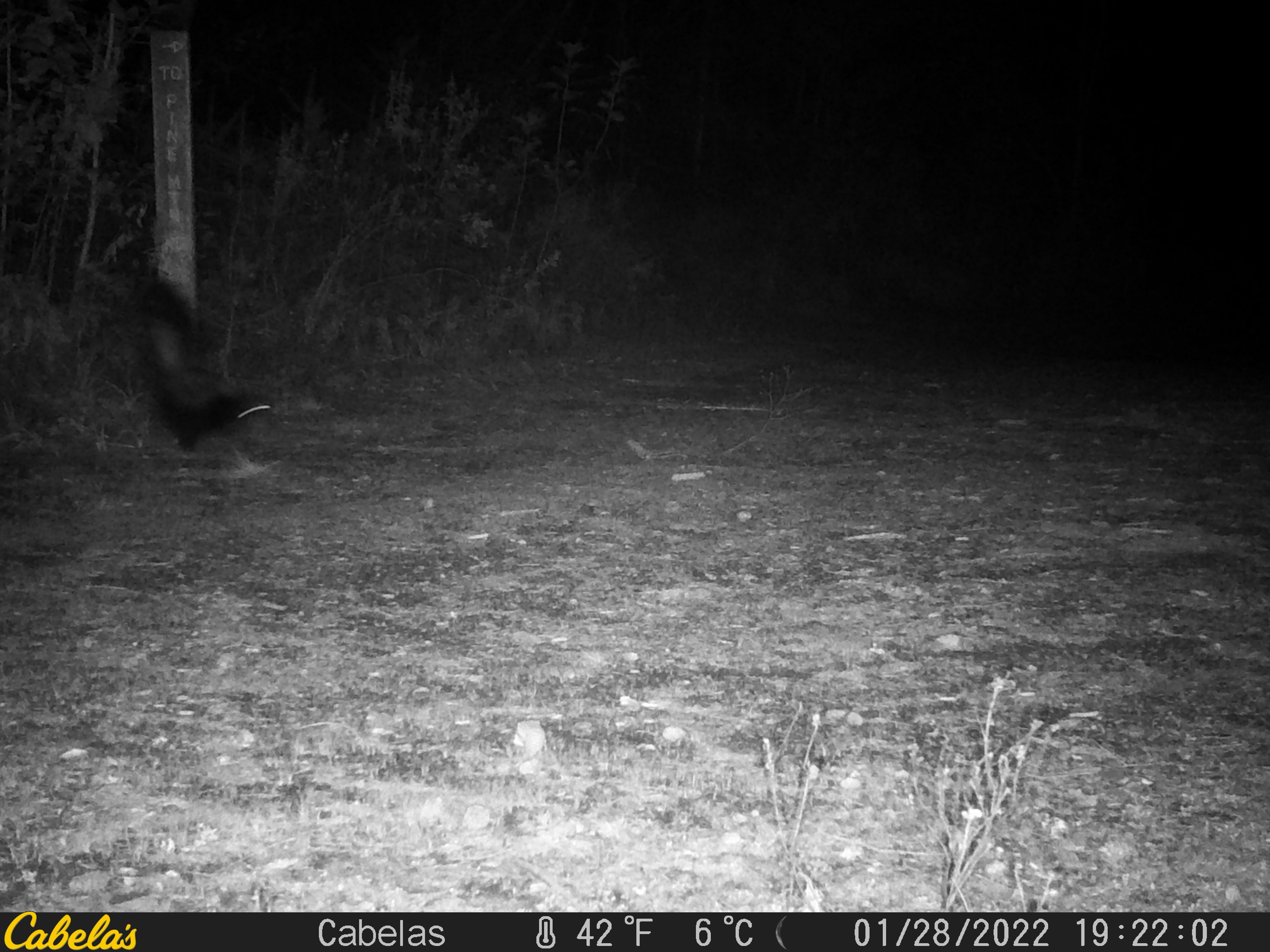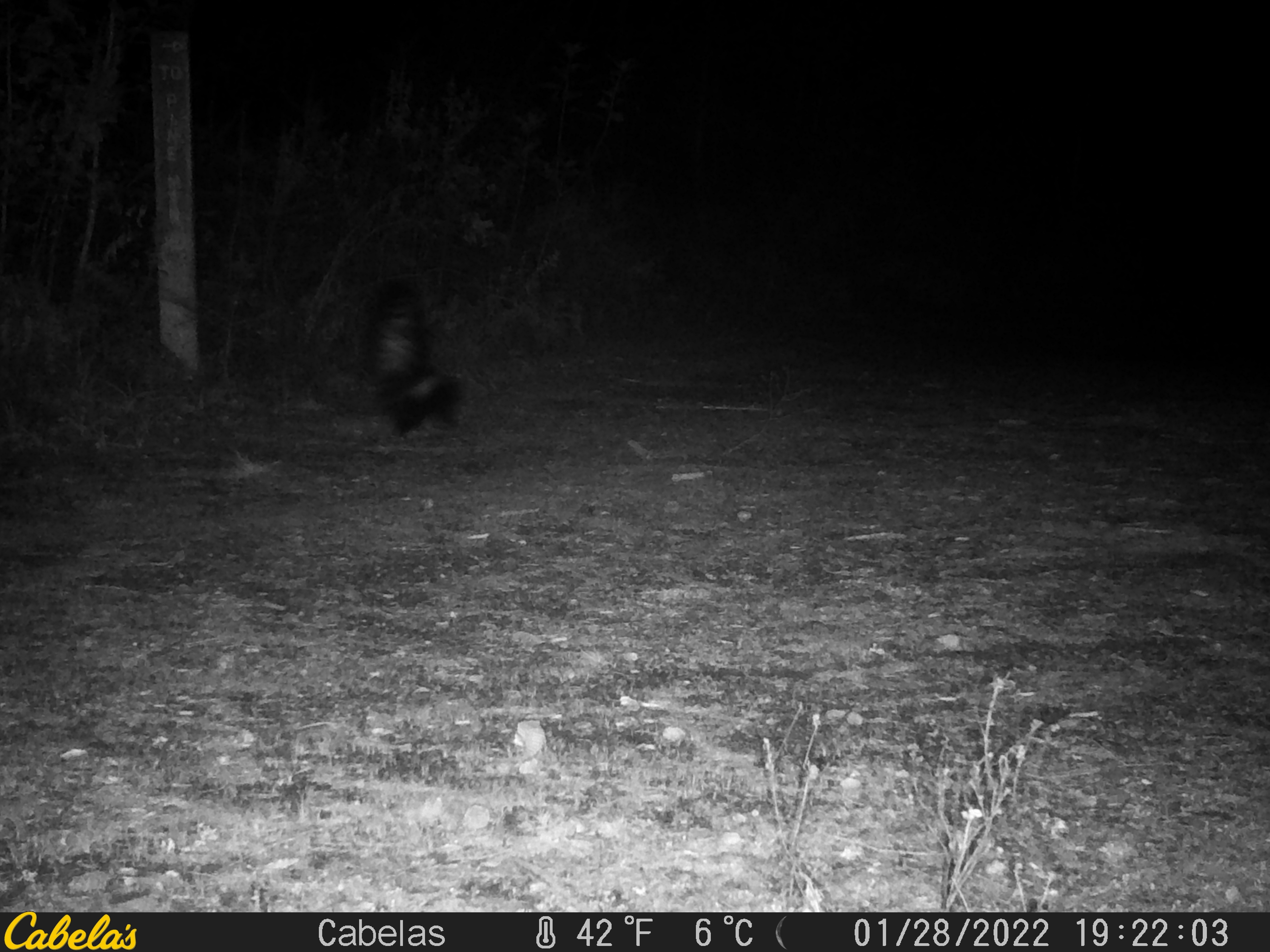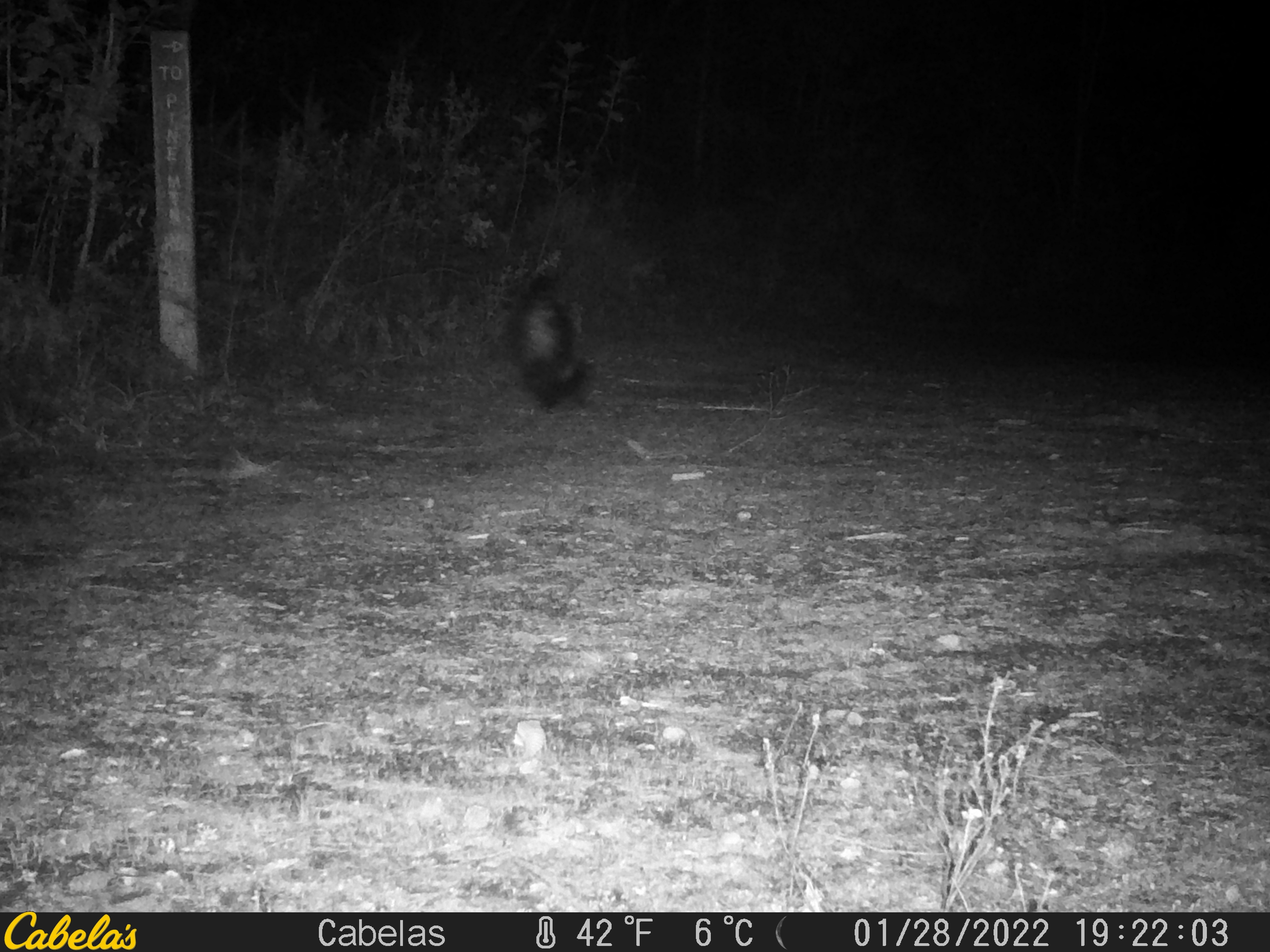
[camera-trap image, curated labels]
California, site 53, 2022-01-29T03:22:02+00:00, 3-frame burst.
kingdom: Animalia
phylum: Chordata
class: Mammalia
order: Carnivora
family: Mephitidae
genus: Mephitis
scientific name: Mephitis mephitis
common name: striped skunk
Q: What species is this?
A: Striped skunk (Mephitis mephitis).